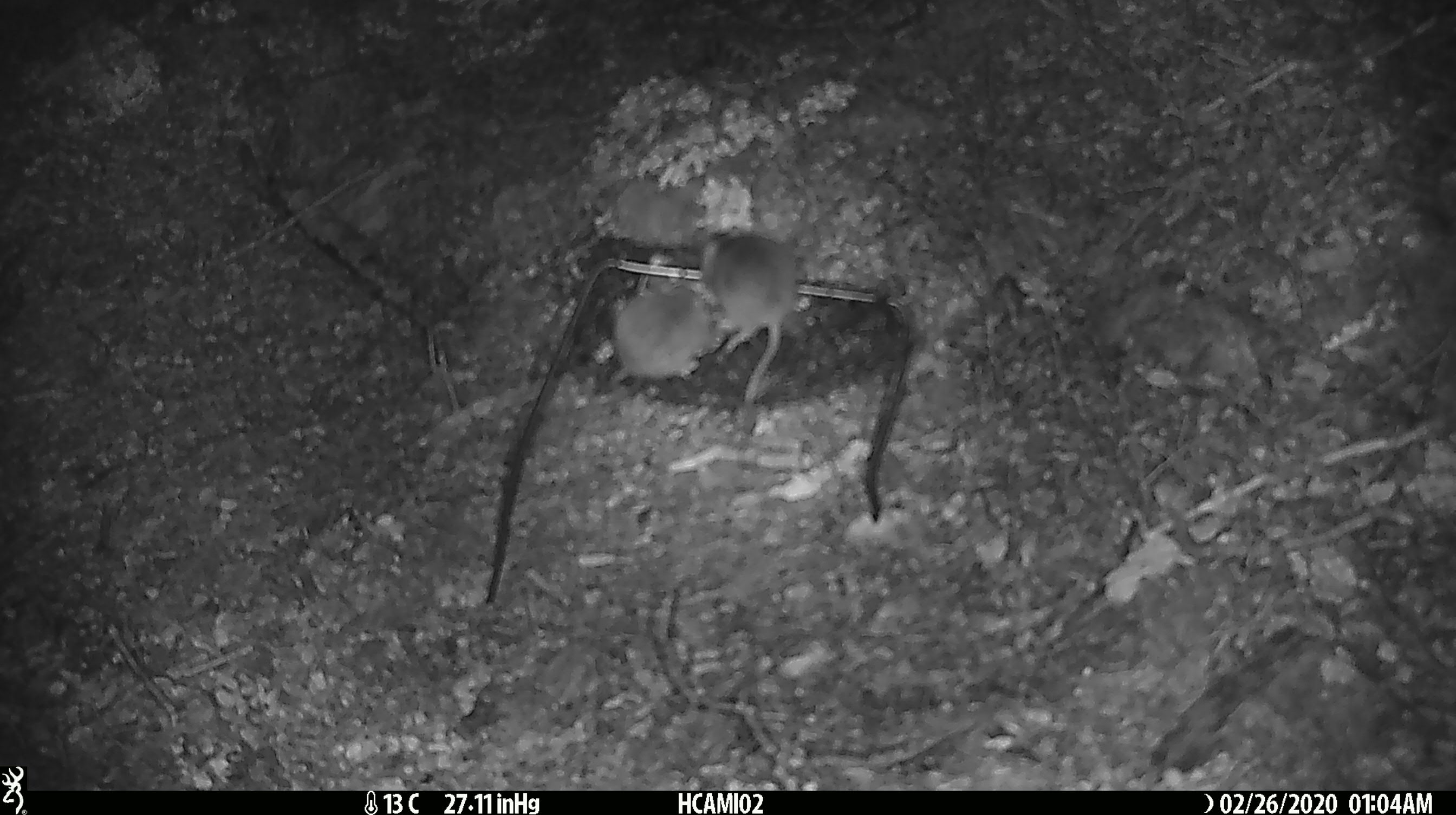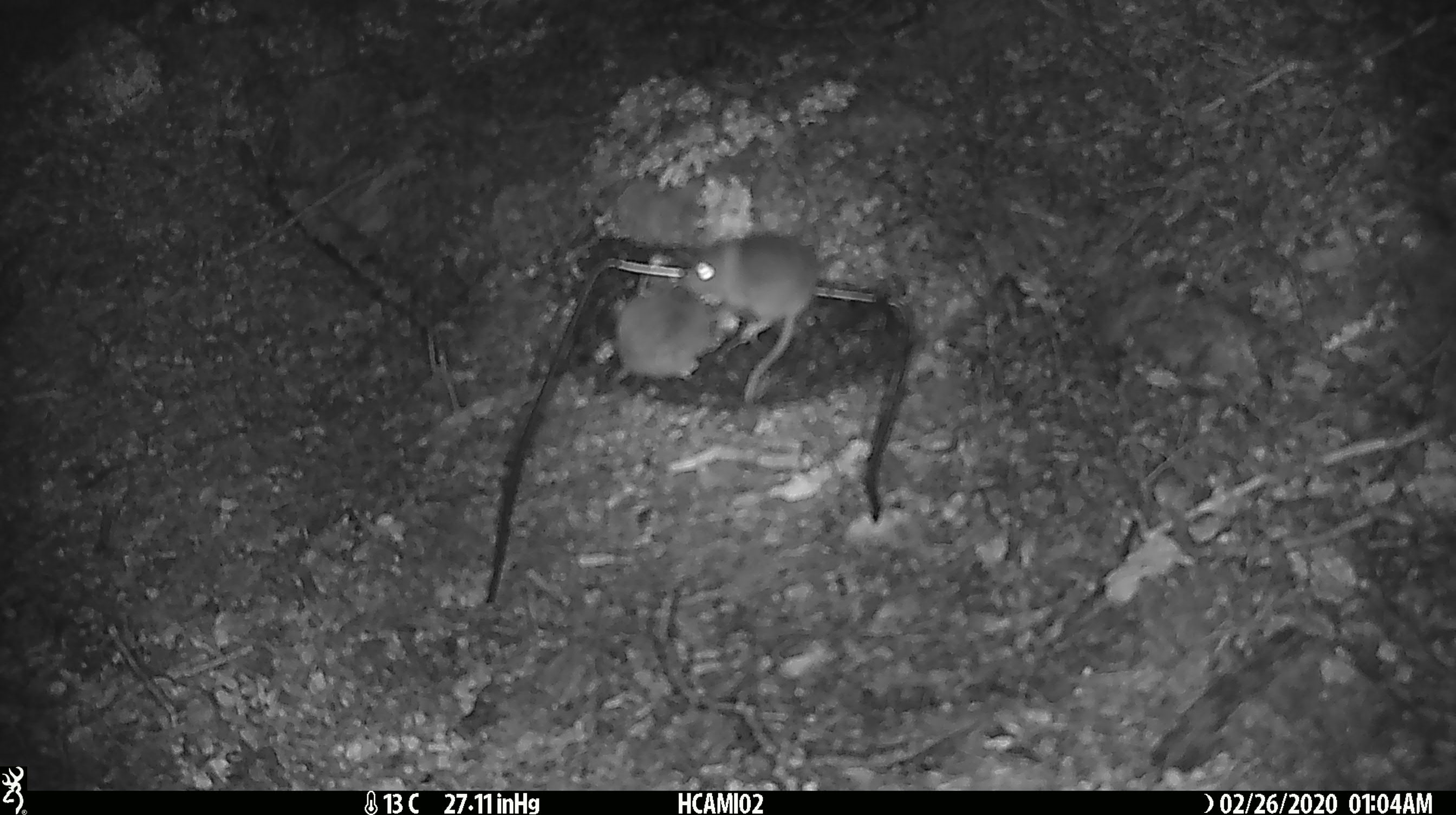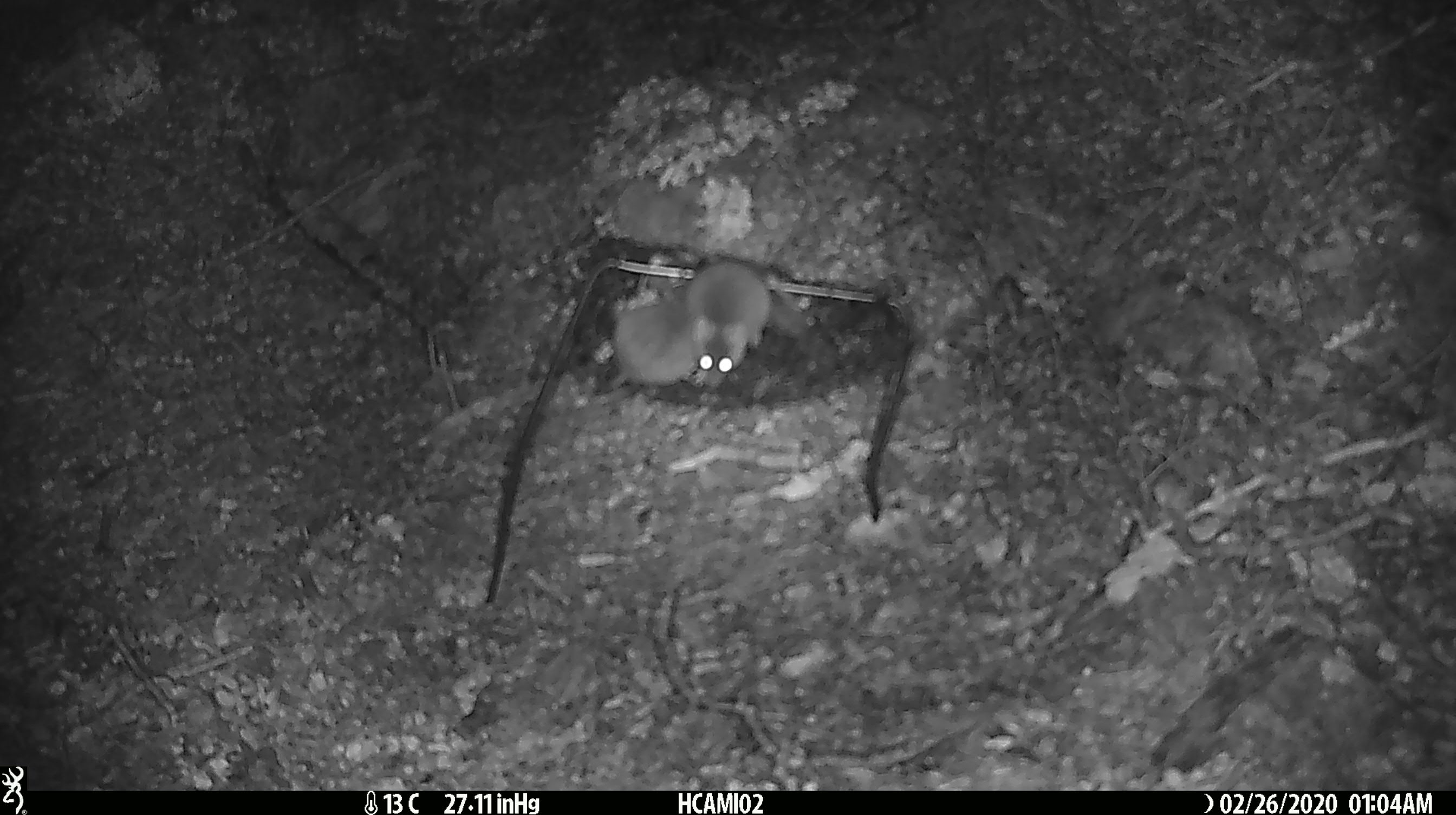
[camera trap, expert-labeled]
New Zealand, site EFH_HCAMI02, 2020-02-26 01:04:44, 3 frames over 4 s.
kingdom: Animalia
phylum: Chordata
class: Mammalia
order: Rodentia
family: Muridae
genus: Mus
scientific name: Mus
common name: mouse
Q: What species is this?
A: Mouse (Mus).